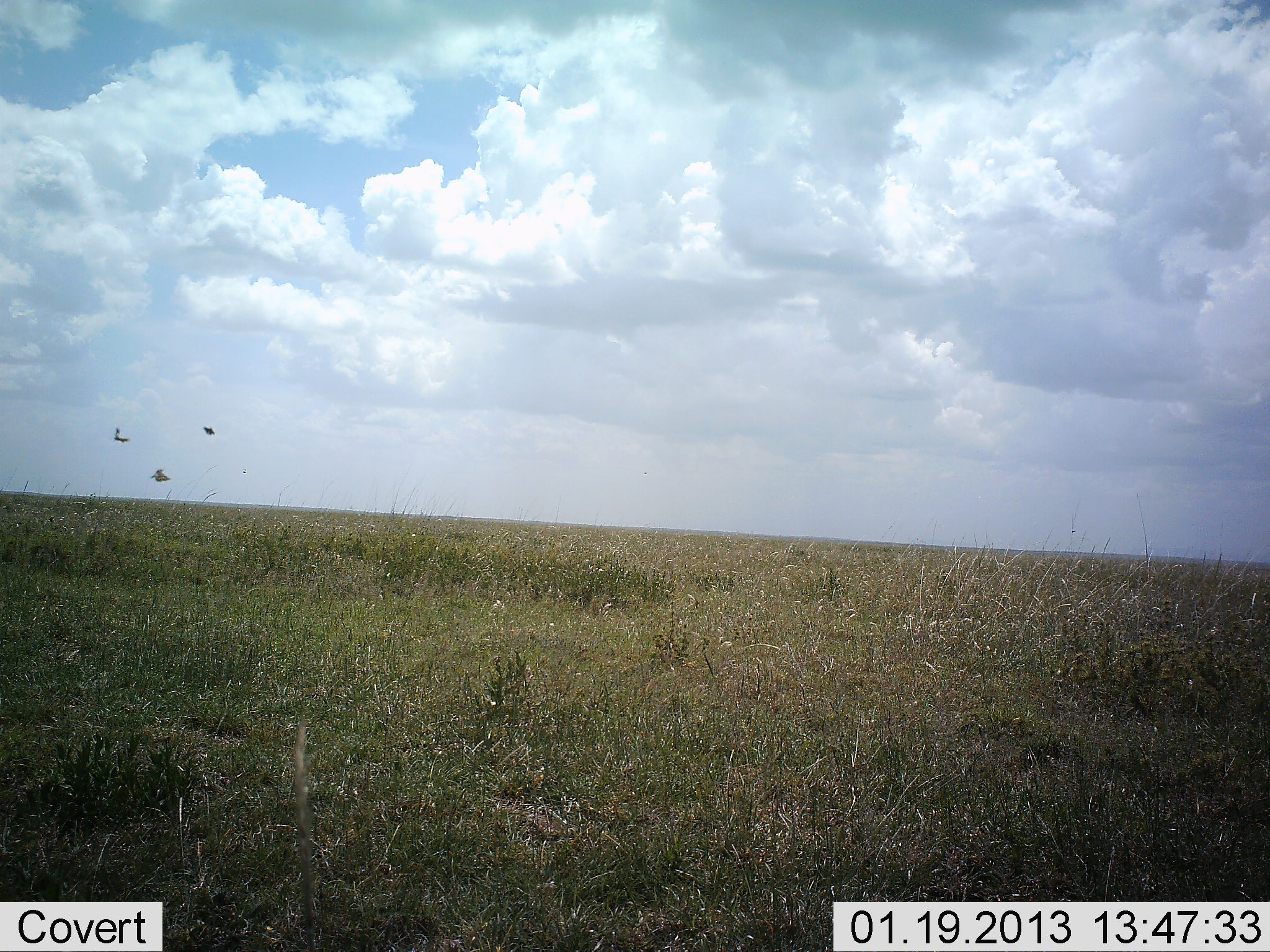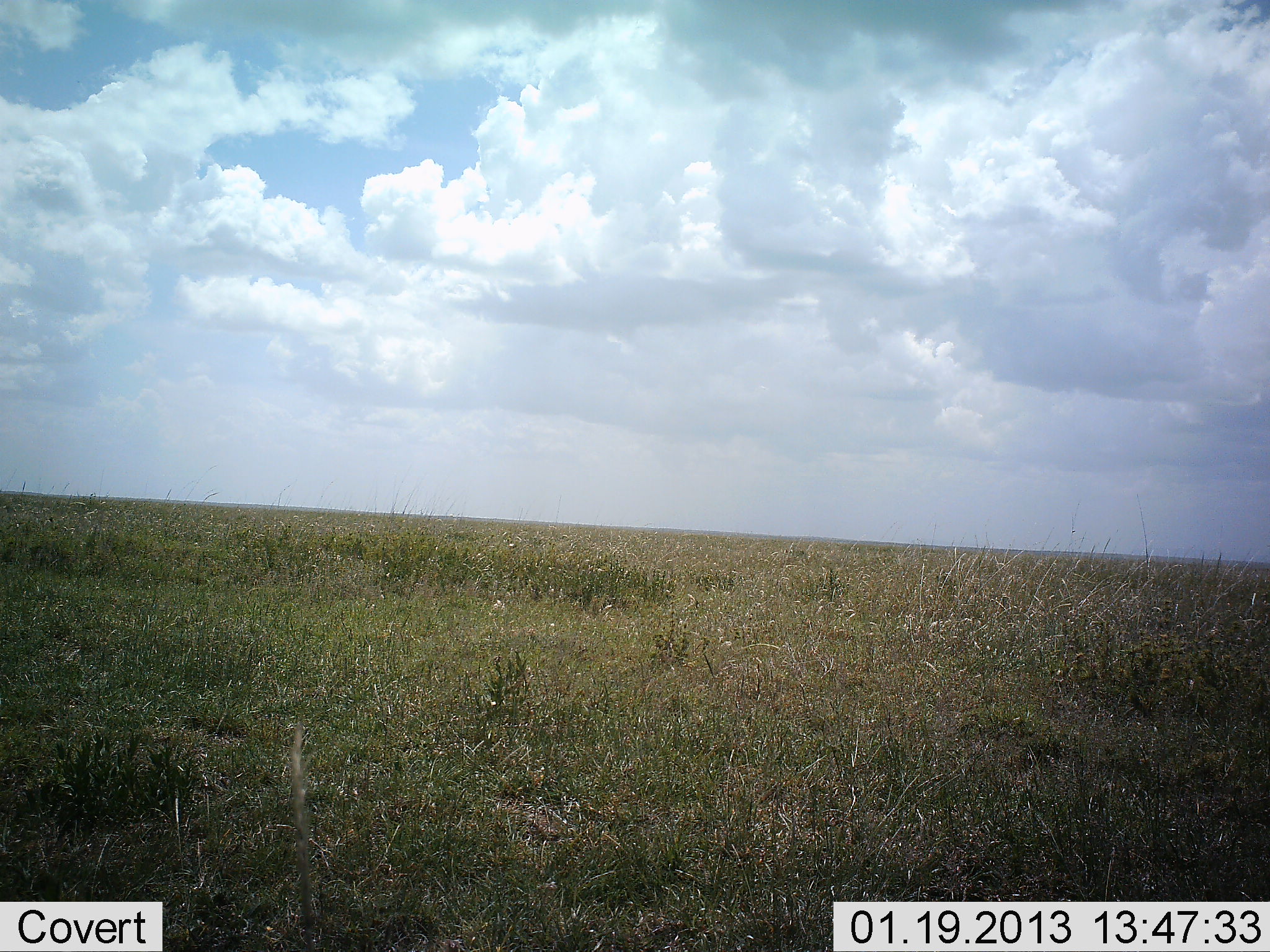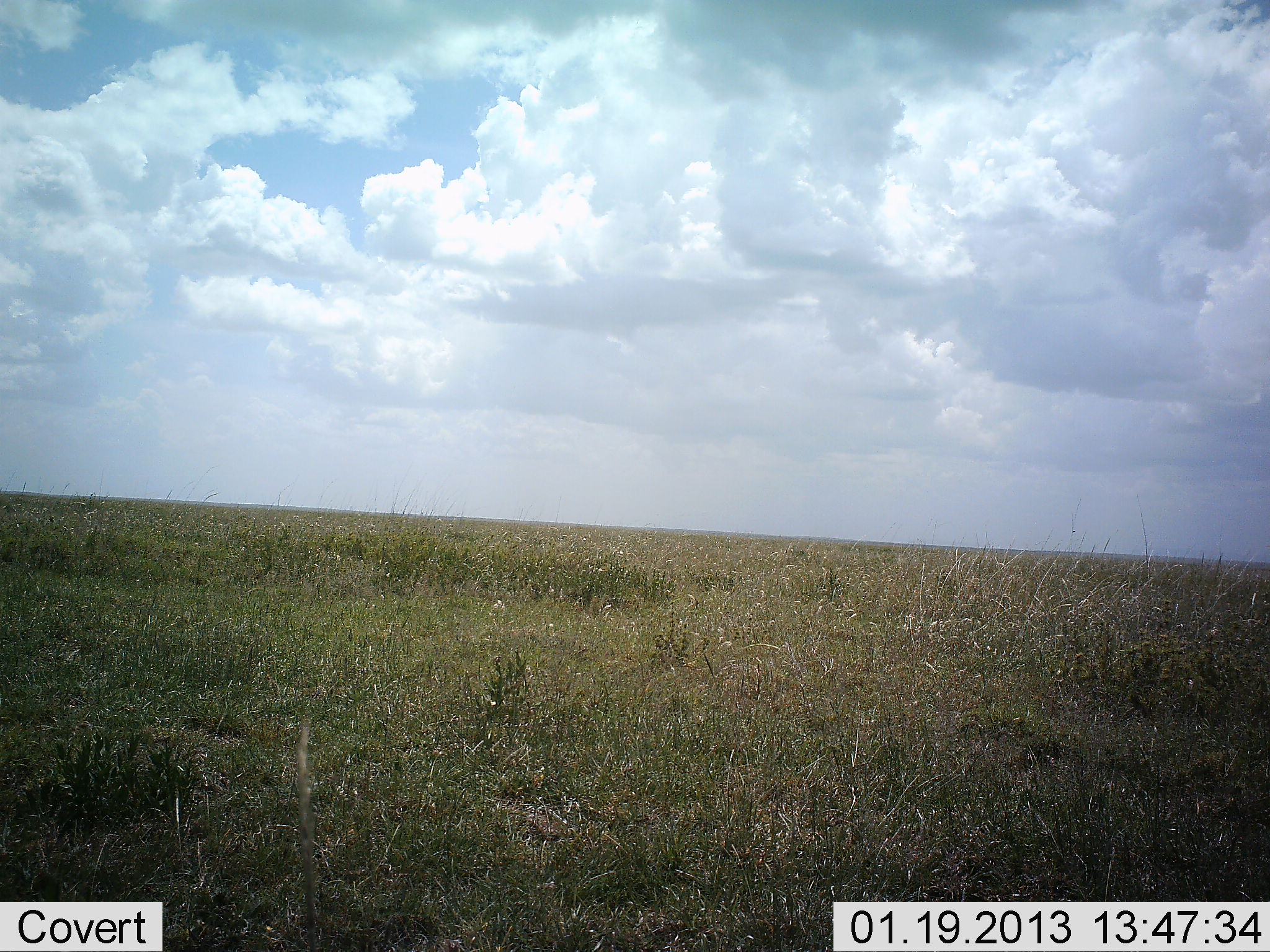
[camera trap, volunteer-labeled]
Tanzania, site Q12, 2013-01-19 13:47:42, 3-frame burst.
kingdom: Animalia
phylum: Chordata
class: Aves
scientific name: Aves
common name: bird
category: otherbird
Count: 3.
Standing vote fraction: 0%.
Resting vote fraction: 0%.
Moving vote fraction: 100%.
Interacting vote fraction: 0%.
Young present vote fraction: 0%.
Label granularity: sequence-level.